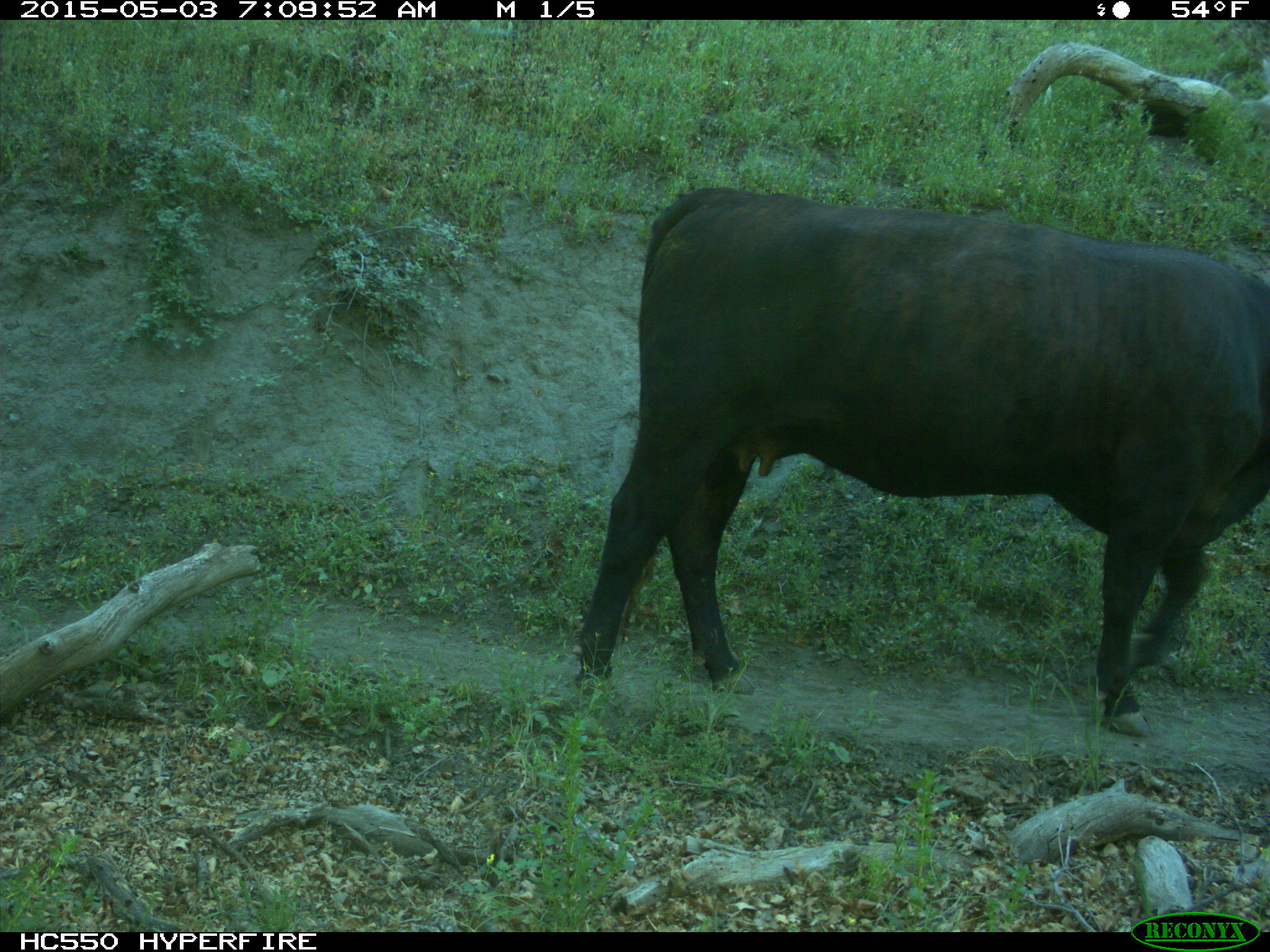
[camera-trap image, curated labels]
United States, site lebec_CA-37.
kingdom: Animalia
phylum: Chordata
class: Mammalia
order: Artiodactyla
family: Bovidae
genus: Bos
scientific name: Bos taurus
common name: domestic cow